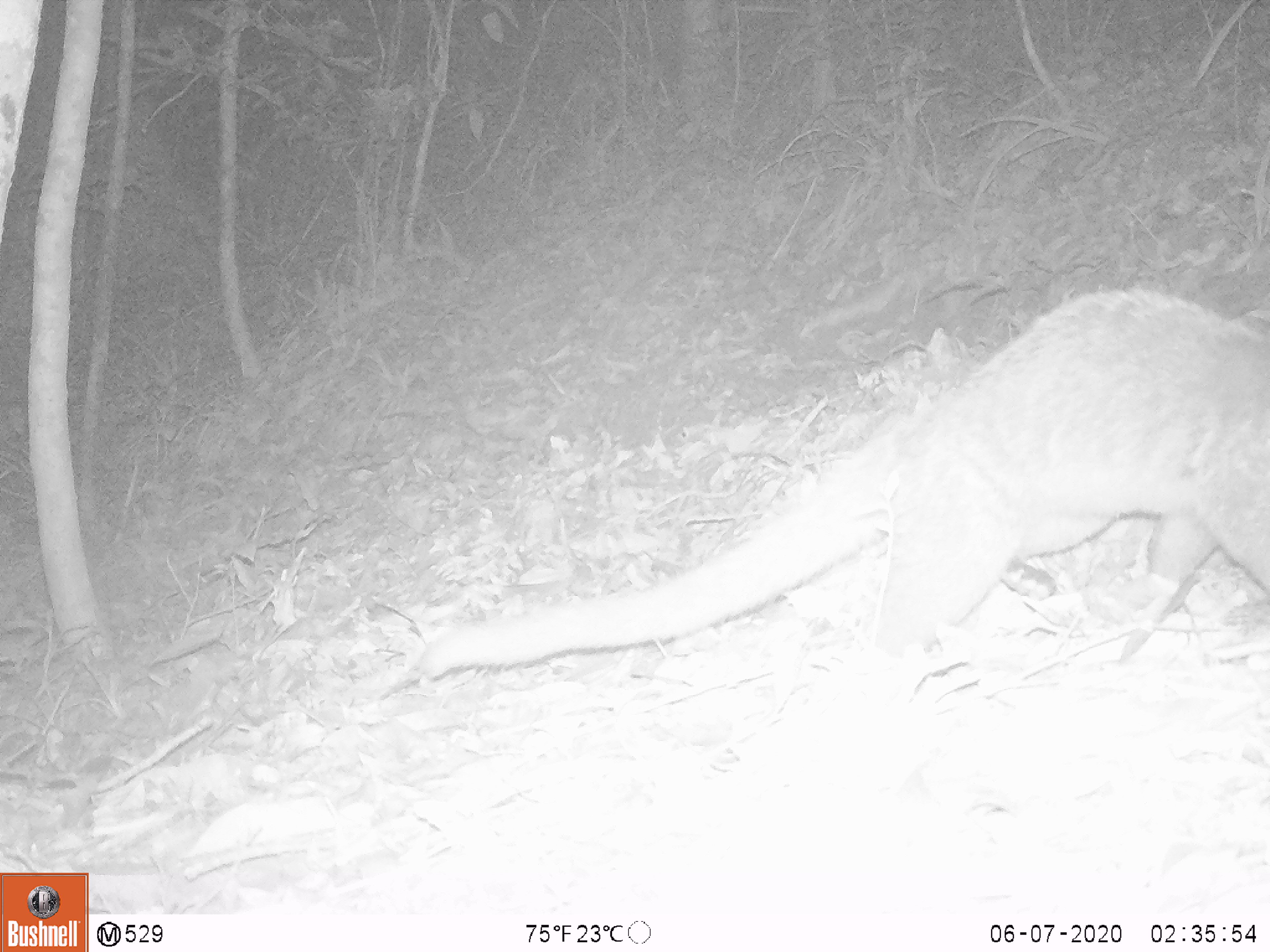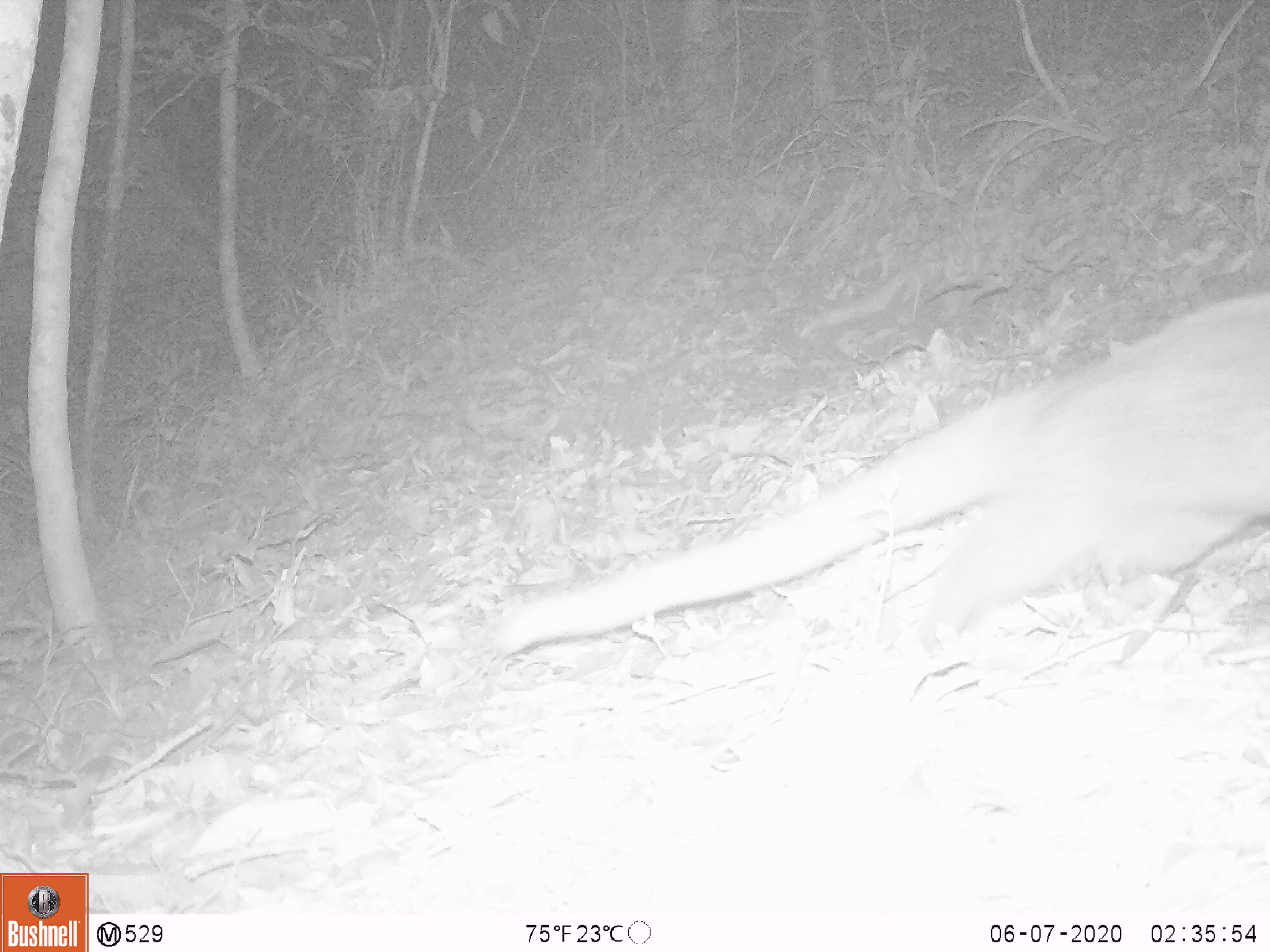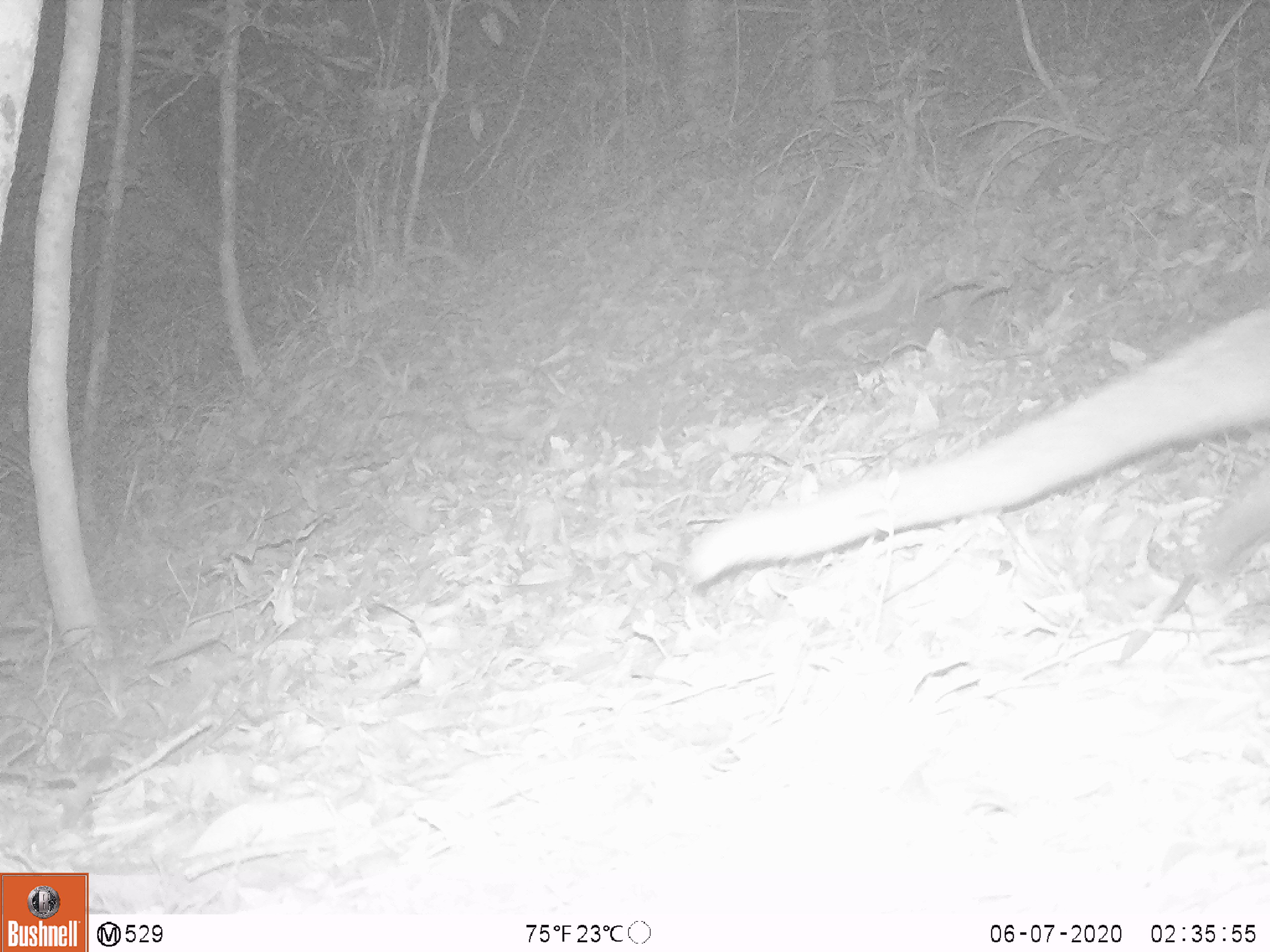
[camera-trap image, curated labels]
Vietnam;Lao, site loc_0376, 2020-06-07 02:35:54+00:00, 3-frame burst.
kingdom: Animalia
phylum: Chordata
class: Mammalia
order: Carnivora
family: Viverridae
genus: Paguma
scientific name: Paguma larvata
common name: masked palm civet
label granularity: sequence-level